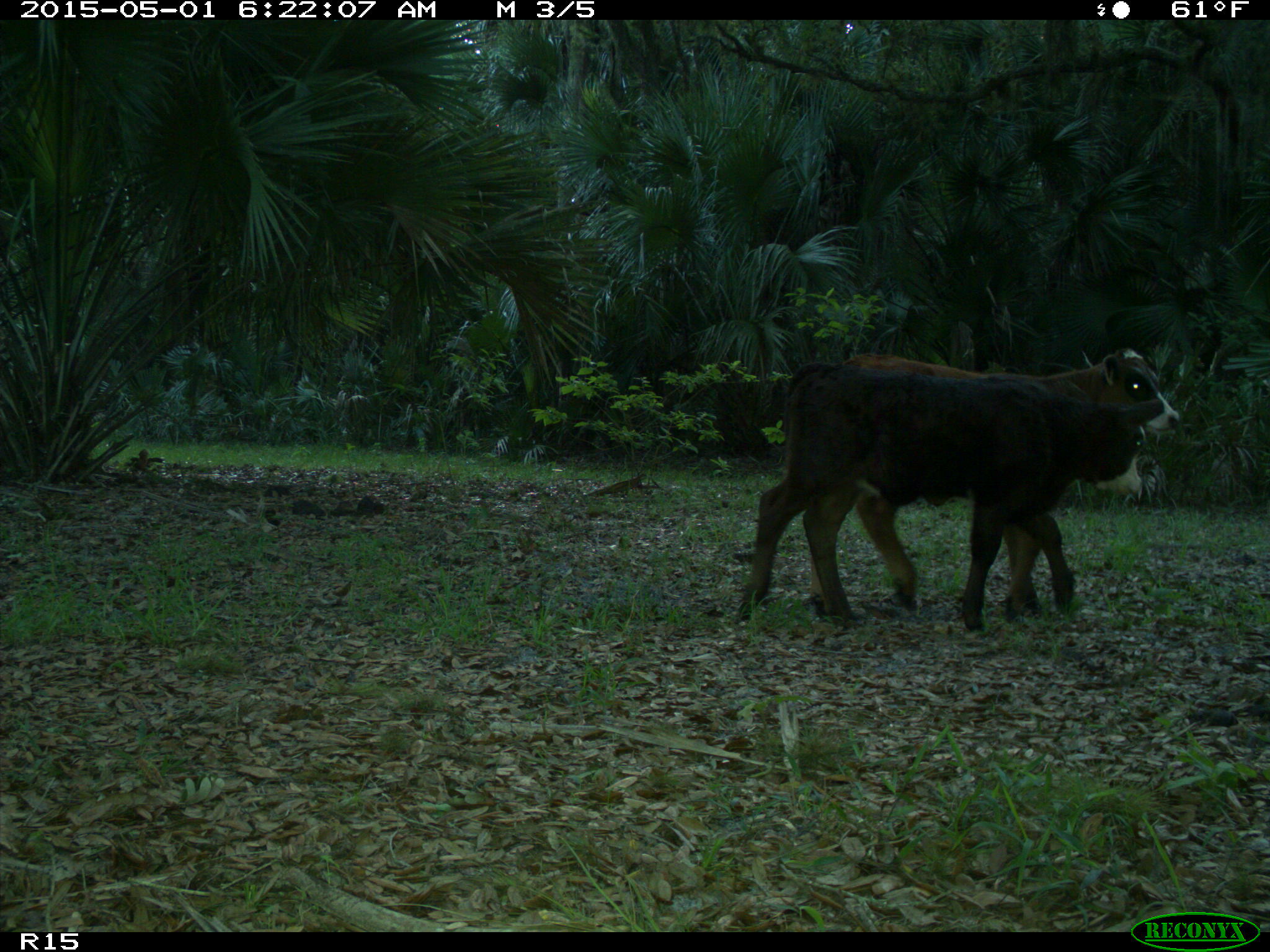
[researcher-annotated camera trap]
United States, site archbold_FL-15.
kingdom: Animalia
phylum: Chordata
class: Mammalia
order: Artiodactyla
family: Bovidae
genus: Bos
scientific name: Bos taurus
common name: domestic cow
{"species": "Bos taurus (domestic cow)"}